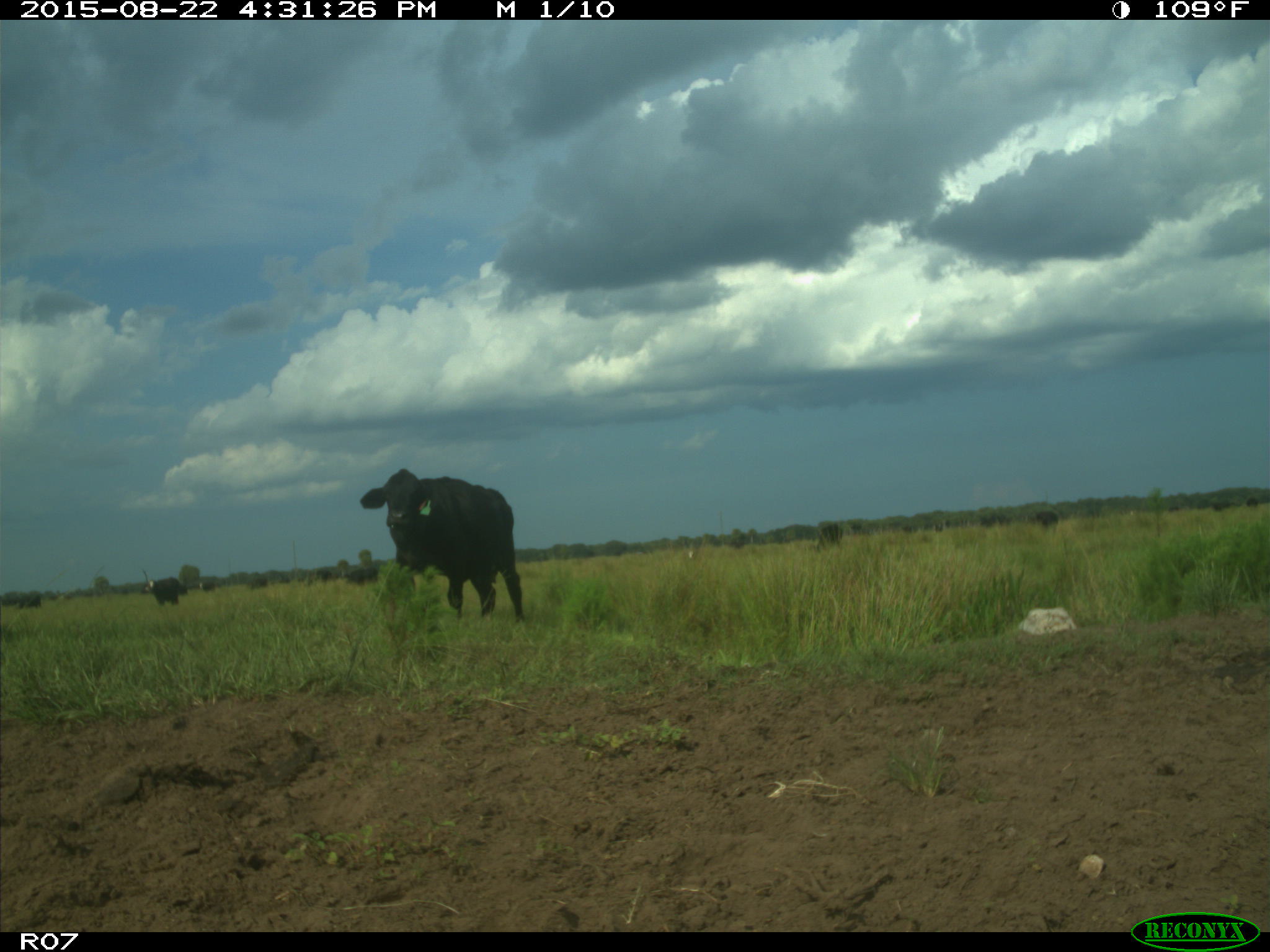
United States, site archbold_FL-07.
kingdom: Animalia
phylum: Chordata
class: Mammalia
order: Artiodactyla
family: Bovidae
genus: Bos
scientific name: Bos taurus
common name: domestic cow